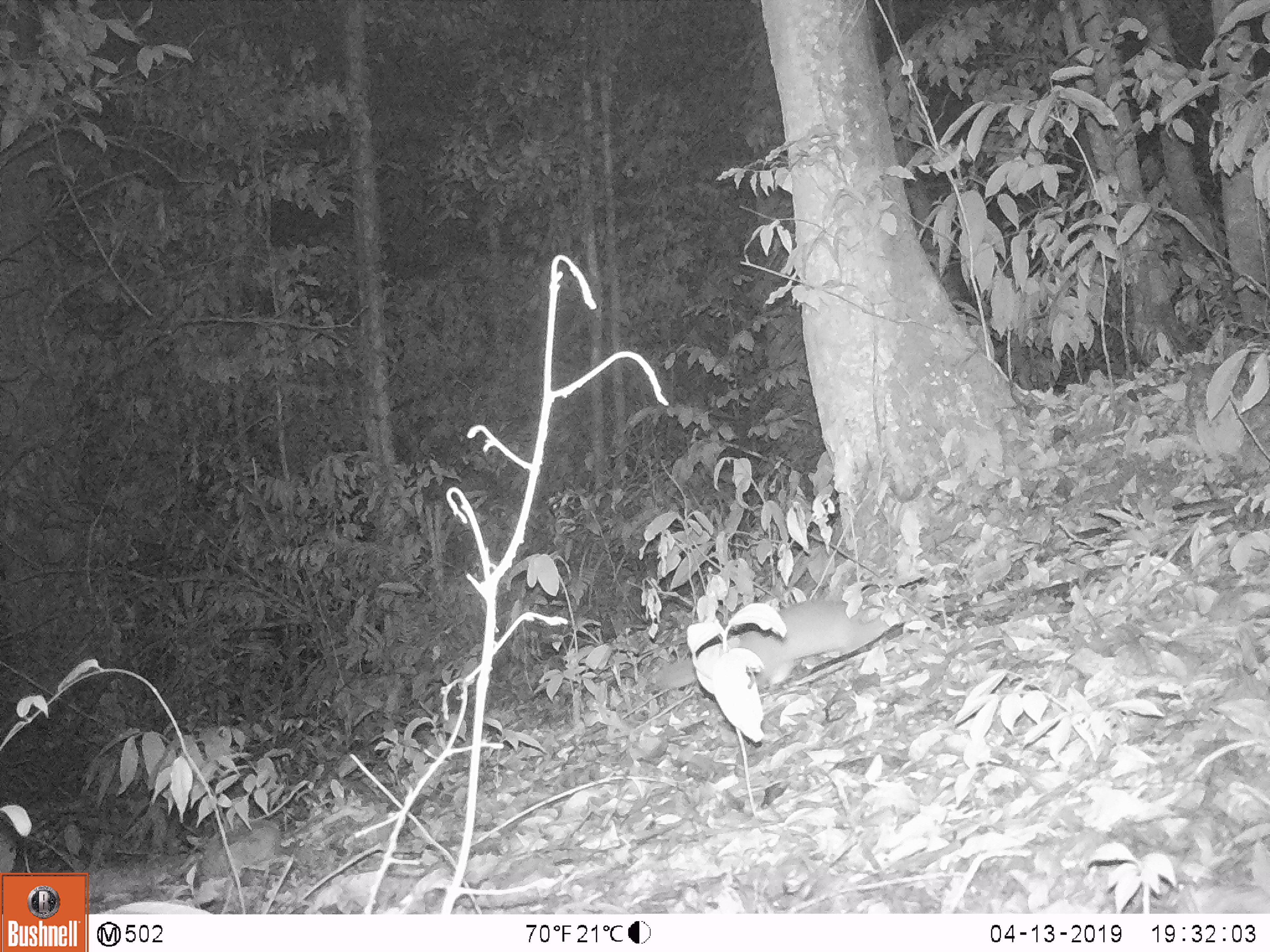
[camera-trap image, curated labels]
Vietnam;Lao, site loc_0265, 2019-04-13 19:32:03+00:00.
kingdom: Animalia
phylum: Chordata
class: Mammalia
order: Carnivora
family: Mustelidae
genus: Melogale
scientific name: Melogale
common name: ferret badger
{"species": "ferret badger (Melogale)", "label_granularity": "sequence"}